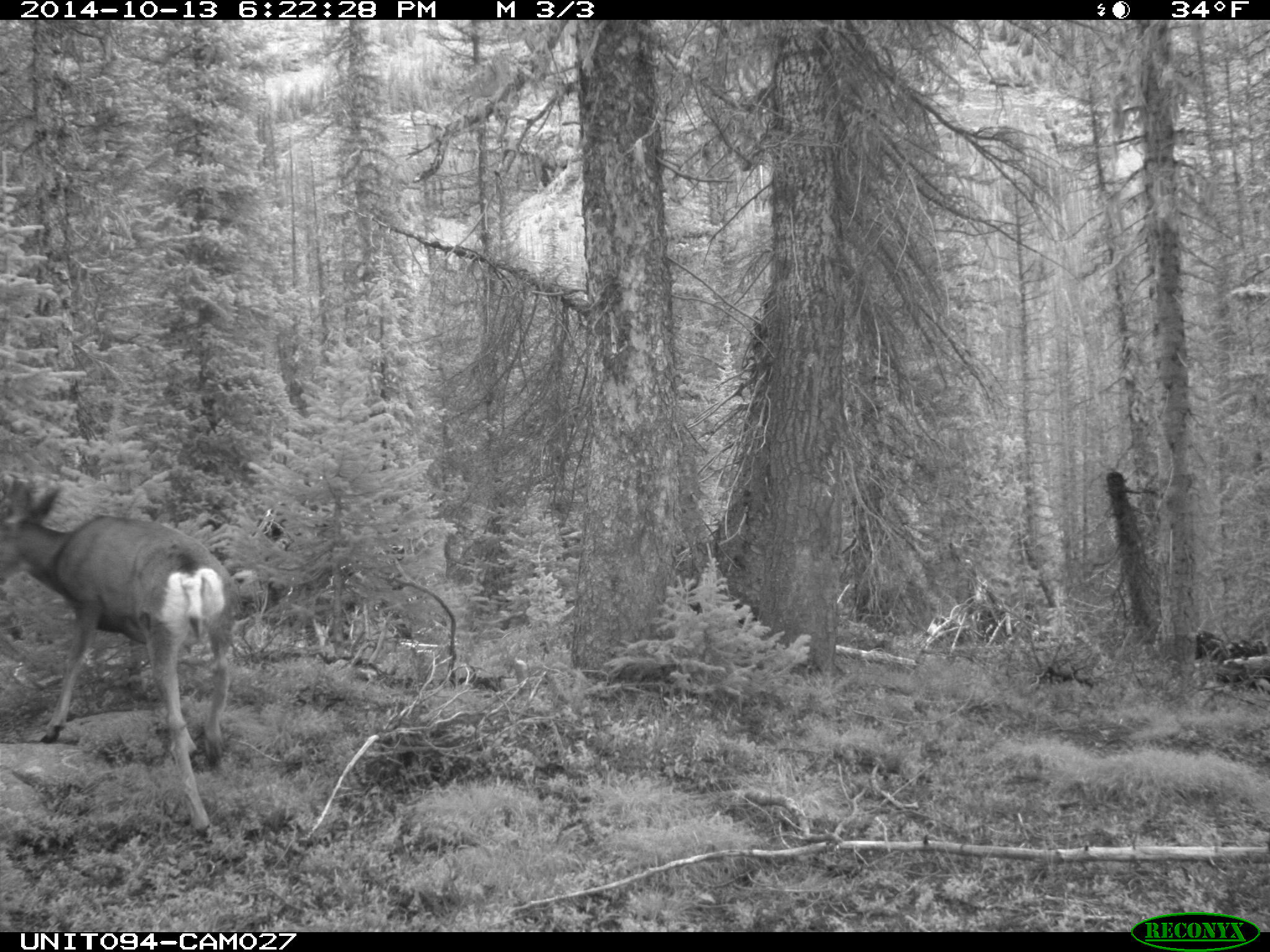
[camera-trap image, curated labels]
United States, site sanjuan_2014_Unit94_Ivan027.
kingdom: Animalia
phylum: Chordata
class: Mammalia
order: Artiodactyla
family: Cervidae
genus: Odocoileus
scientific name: Odocoileus hemionus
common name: mule deer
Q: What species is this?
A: Odocoileus hemionus (mule deer).